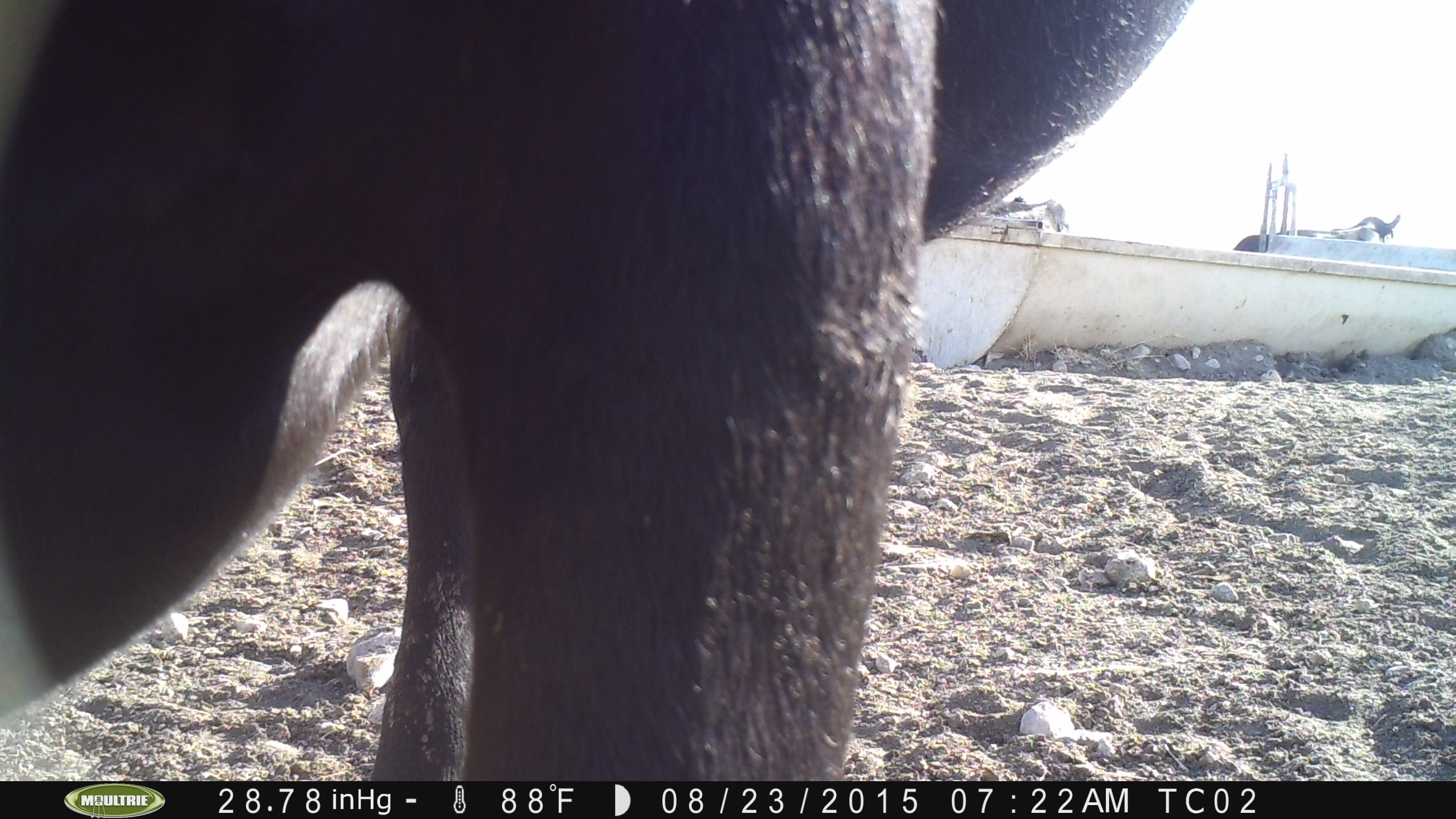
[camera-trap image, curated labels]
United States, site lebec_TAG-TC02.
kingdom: Animalia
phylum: Chordata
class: Mammalia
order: Artiodactyla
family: Bovidae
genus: Bos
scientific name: Bos taurus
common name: domestic cow